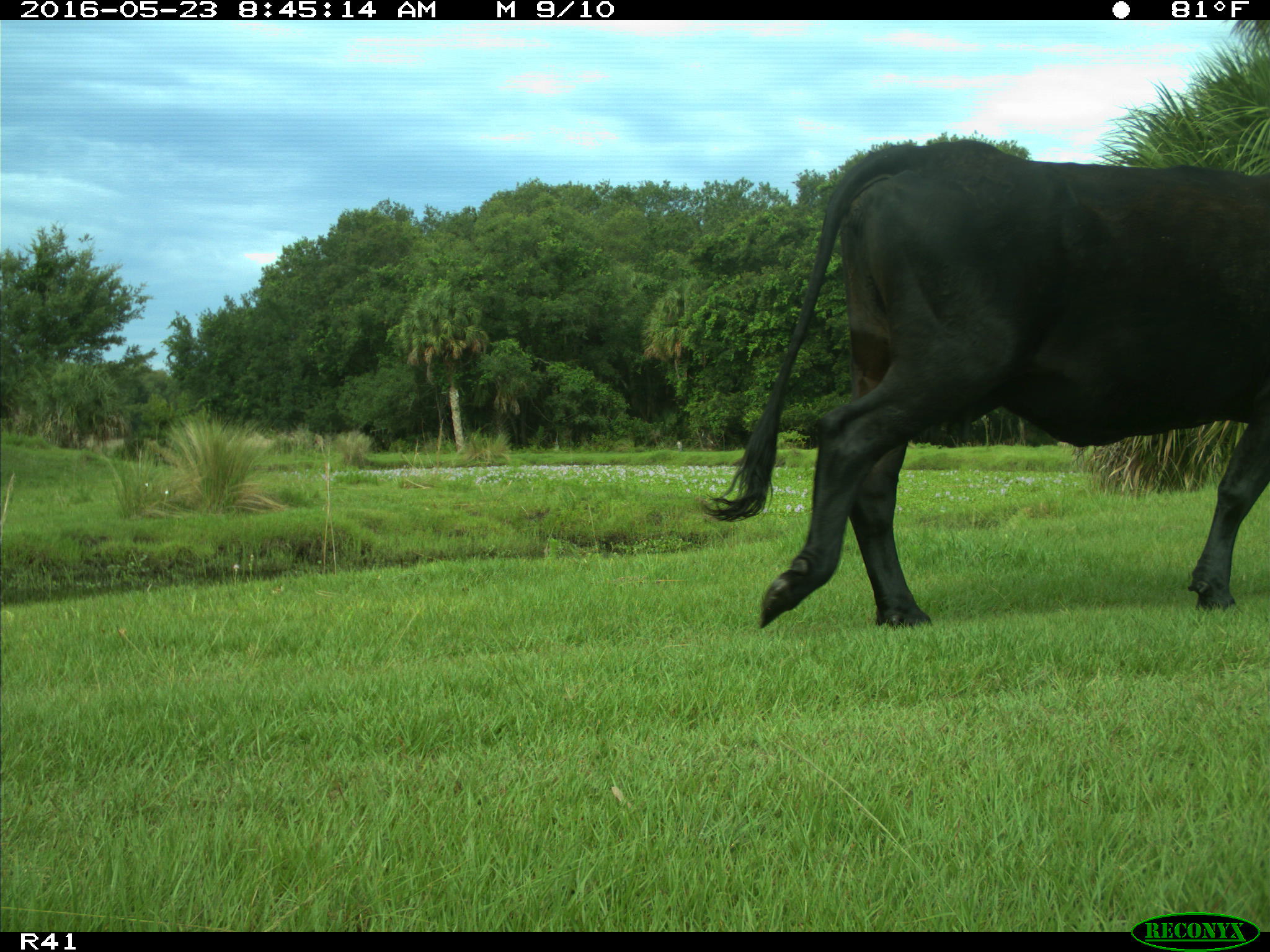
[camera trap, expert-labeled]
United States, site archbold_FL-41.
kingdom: Animalia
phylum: Chordata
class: Mammalia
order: Artiodactyla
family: Bovidae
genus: Bos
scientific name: Bos taurus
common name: domestic cow